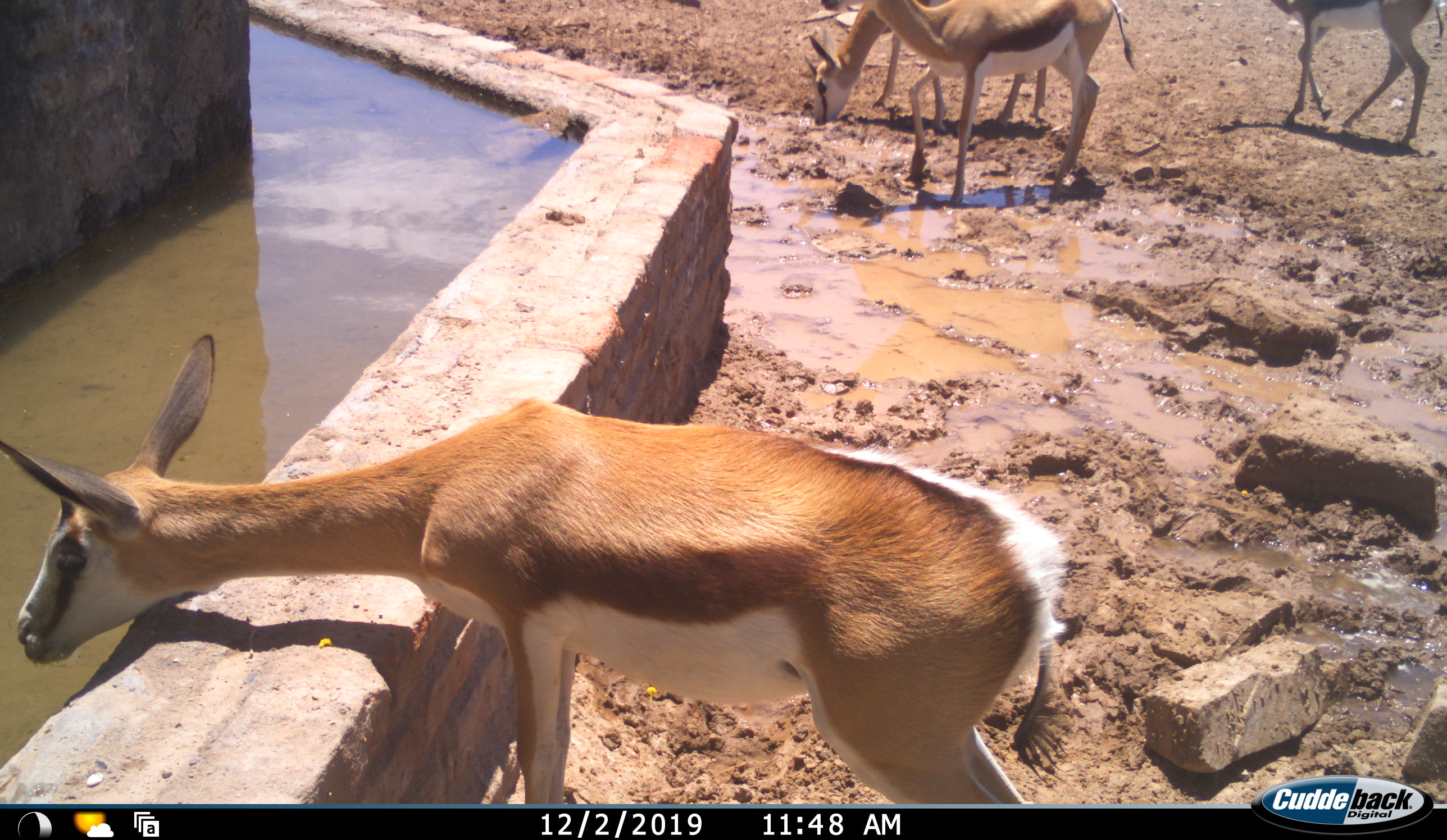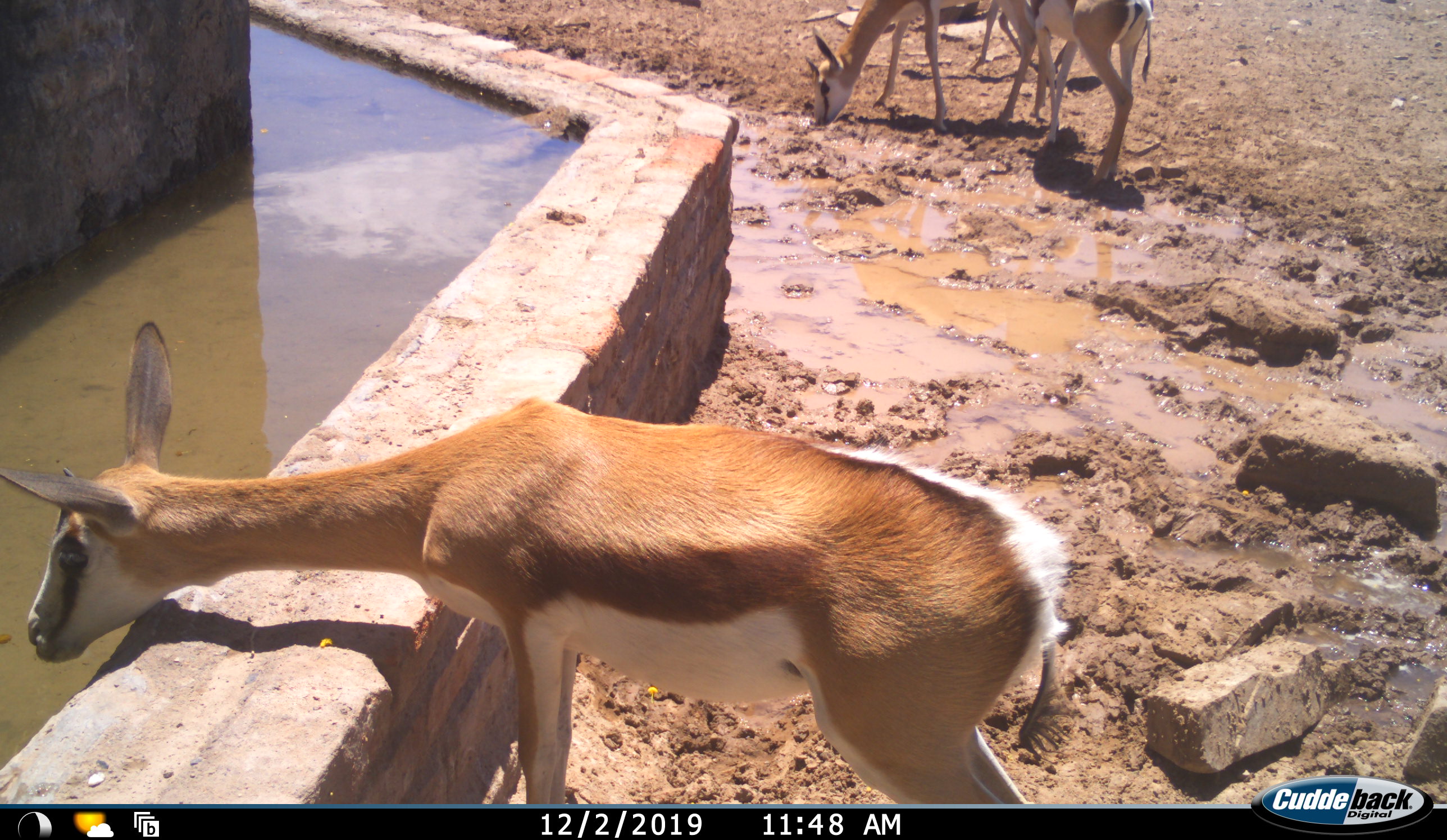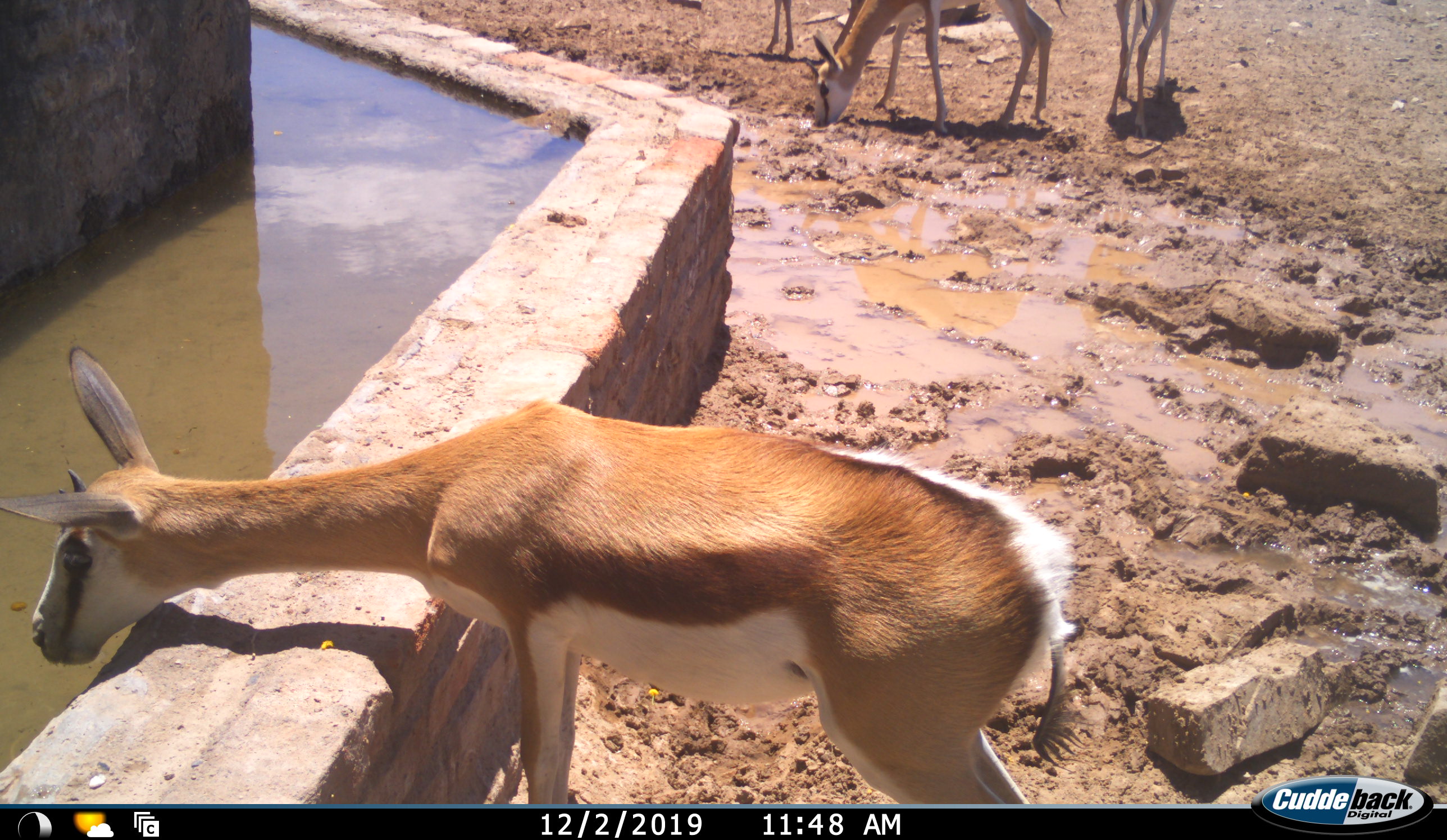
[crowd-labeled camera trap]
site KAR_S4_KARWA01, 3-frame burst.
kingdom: Animalia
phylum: Chordata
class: Mammalia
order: Artiodactyla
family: Bovidae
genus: Antidorcas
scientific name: Antidorcas marsupialis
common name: springbok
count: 4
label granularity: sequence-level